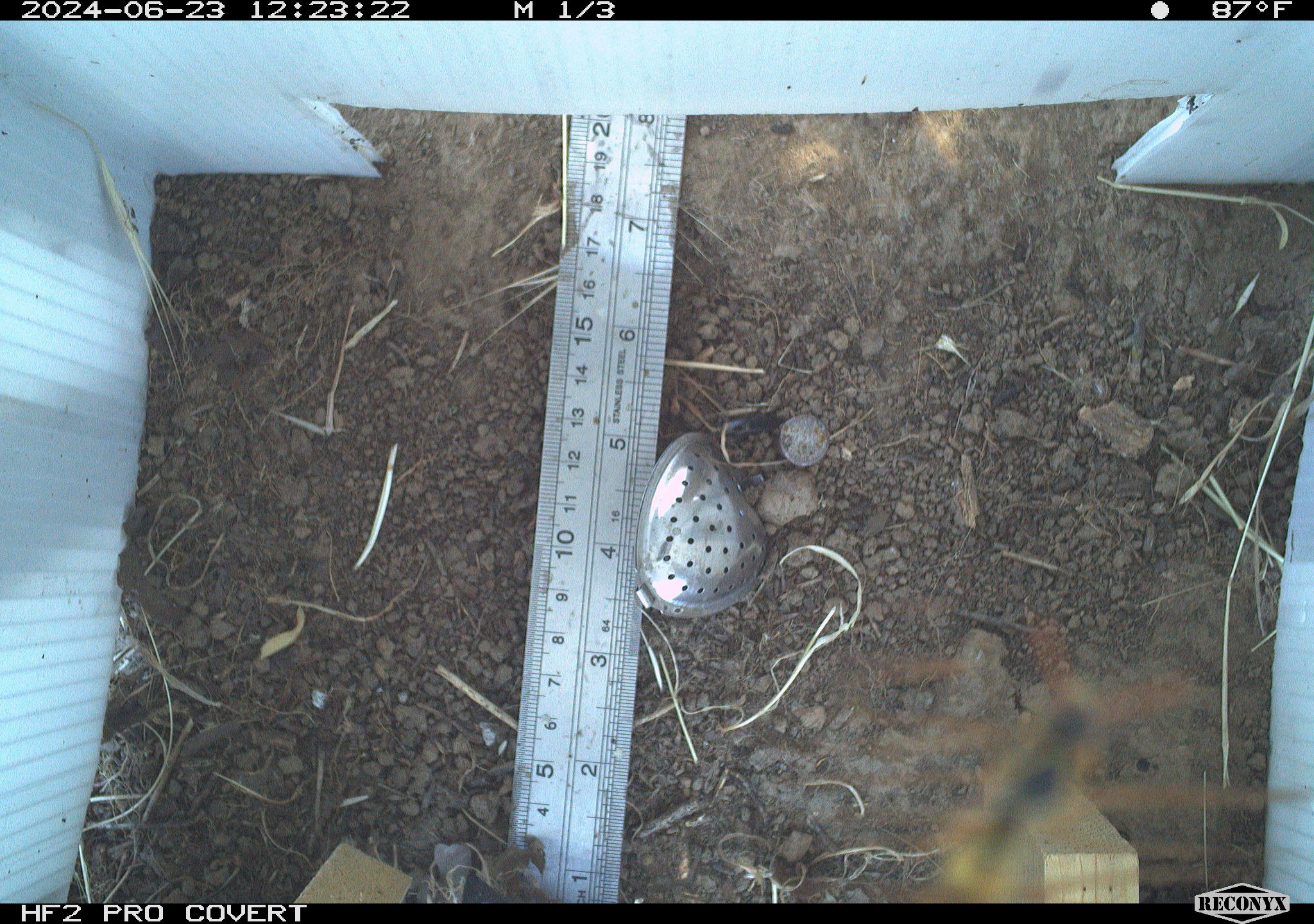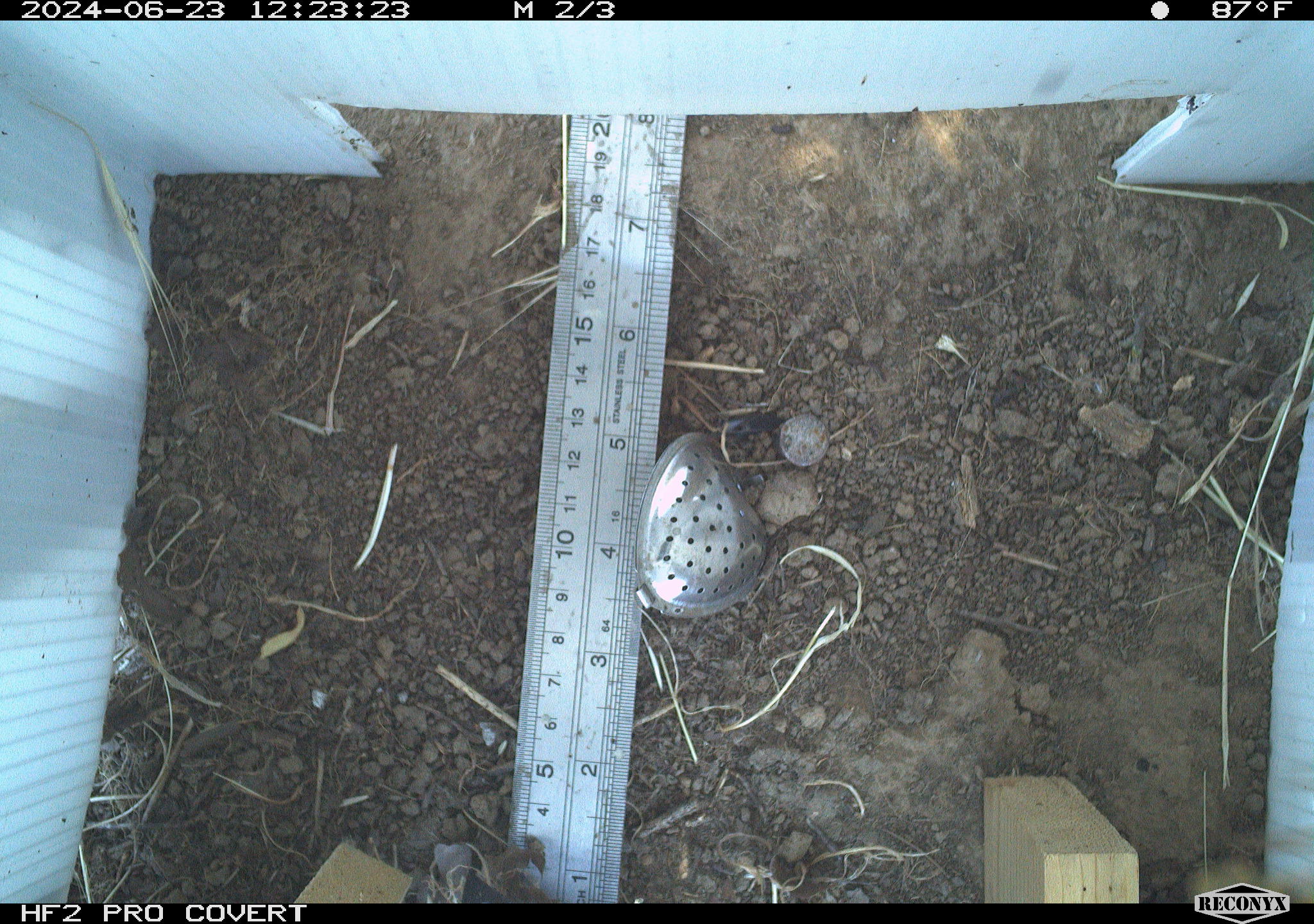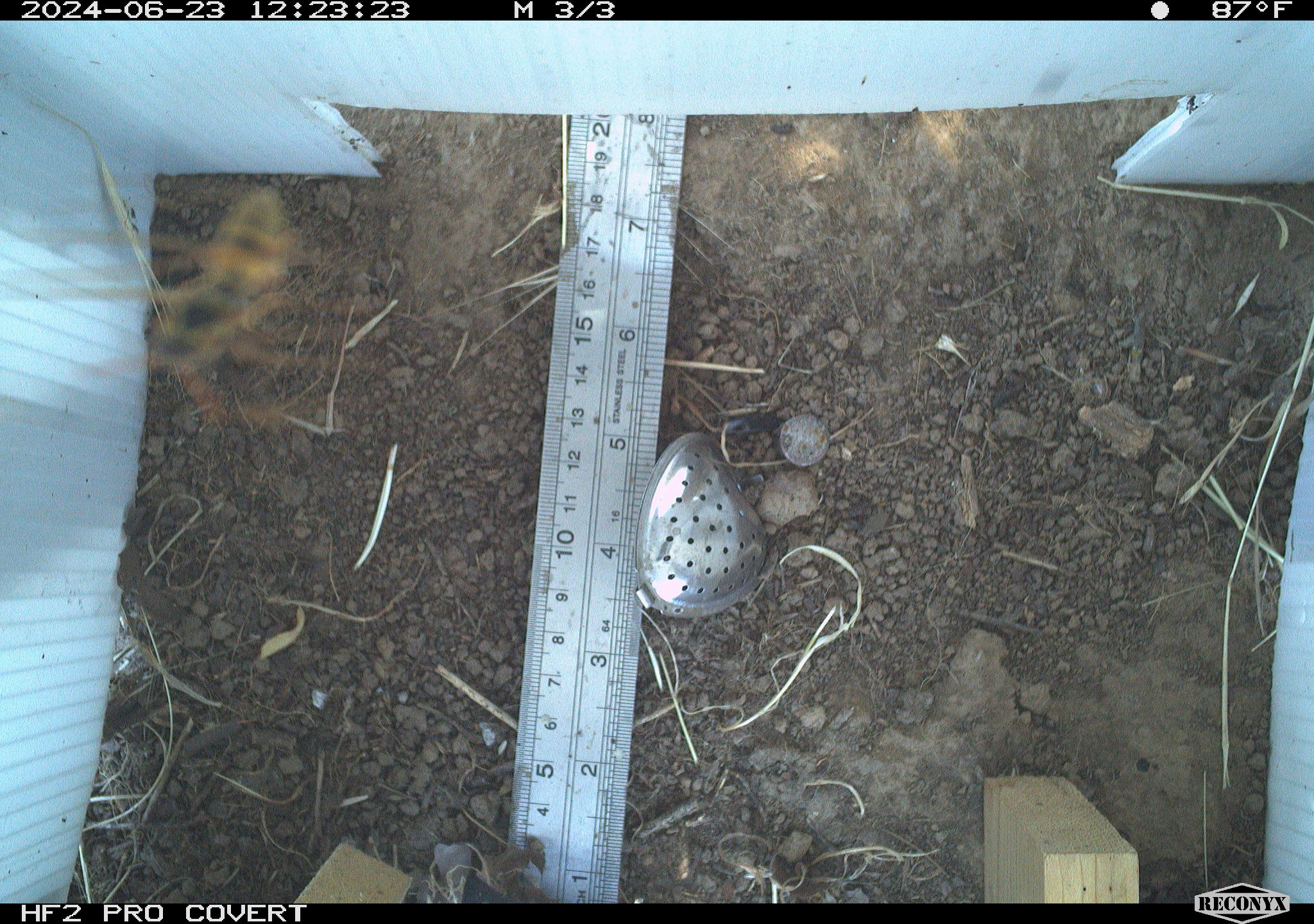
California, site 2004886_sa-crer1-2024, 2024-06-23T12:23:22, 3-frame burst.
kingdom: Animalia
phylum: Arthropoda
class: Insecta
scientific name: Insecta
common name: insect